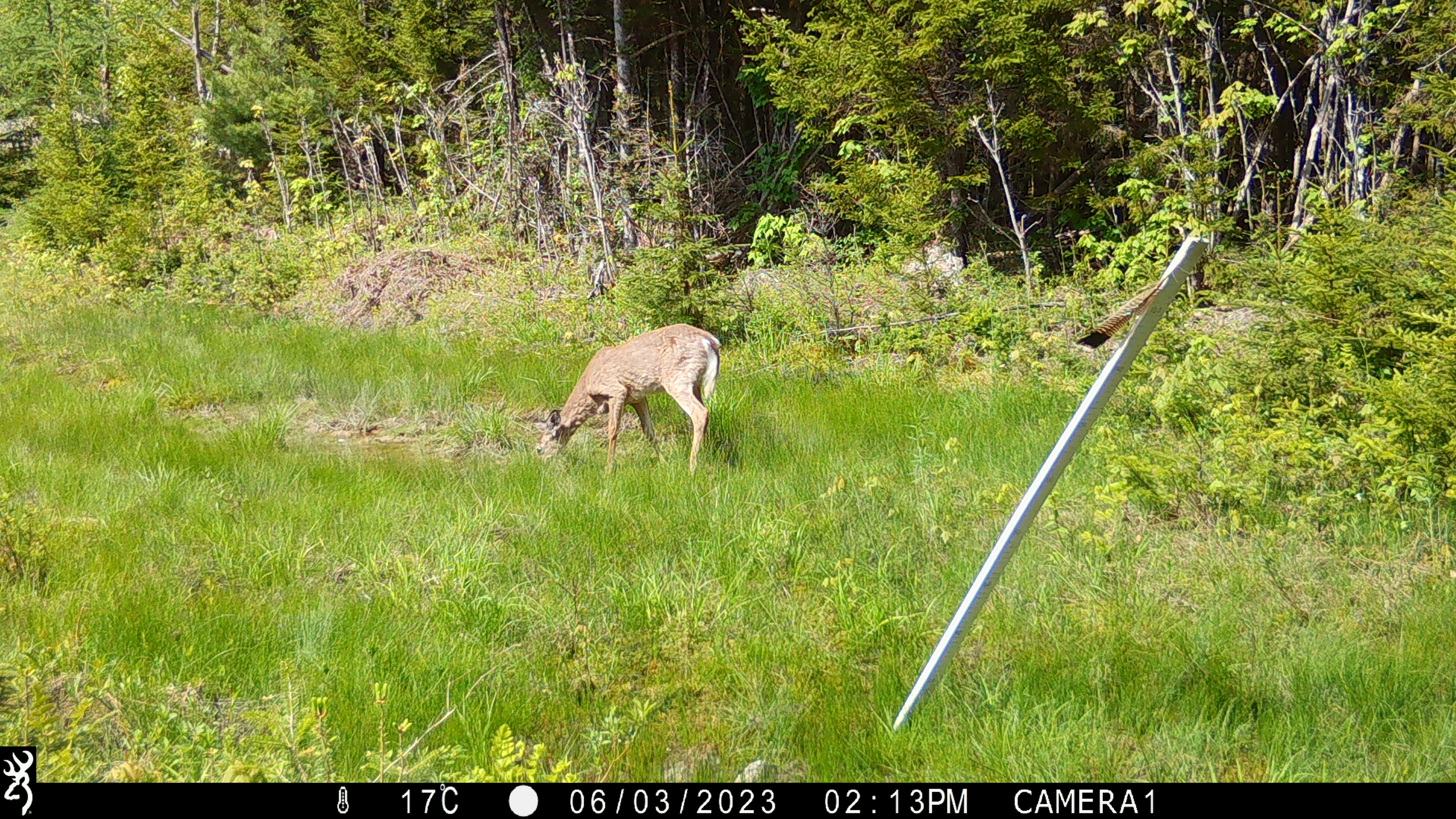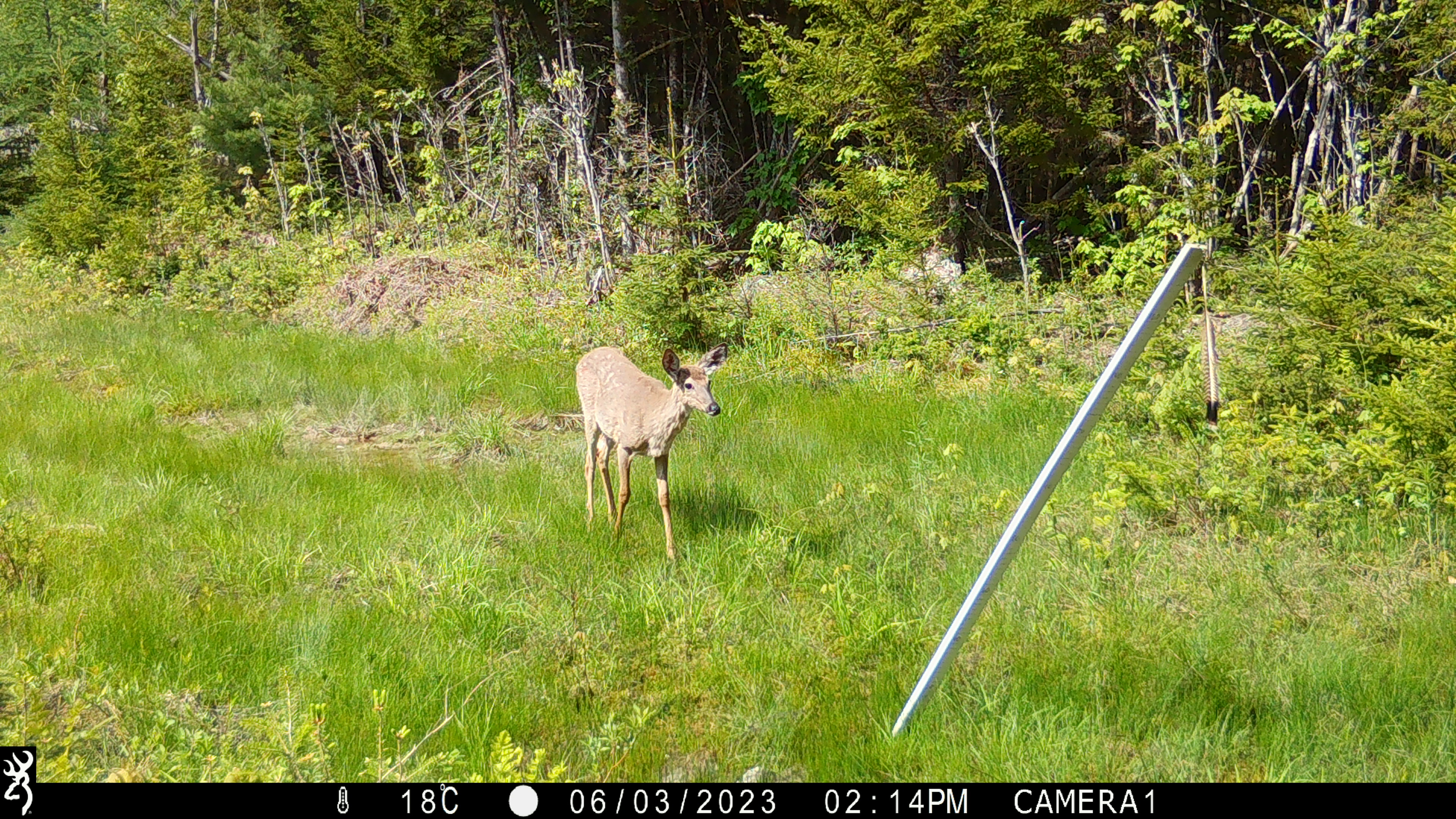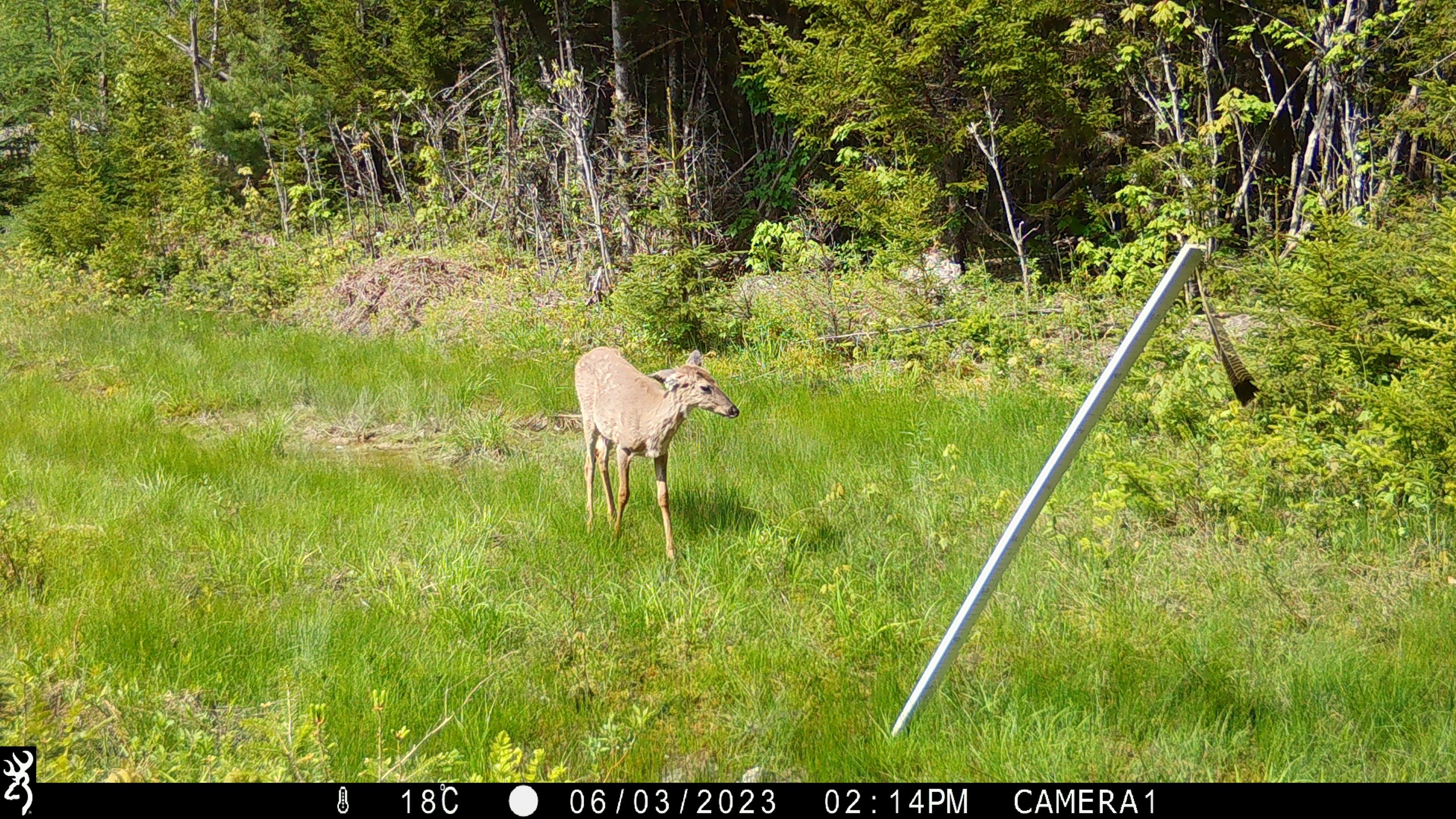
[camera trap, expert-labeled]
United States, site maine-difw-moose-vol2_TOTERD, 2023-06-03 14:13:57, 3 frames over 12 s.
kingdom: Animalia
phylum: Chordata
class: Mammalia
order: Artiodactyla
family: Cervidae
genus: Odocoileus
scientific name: Odocoileus virginianus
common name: white-tailed deer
White-tailed deer (Odocoileus virginianus).